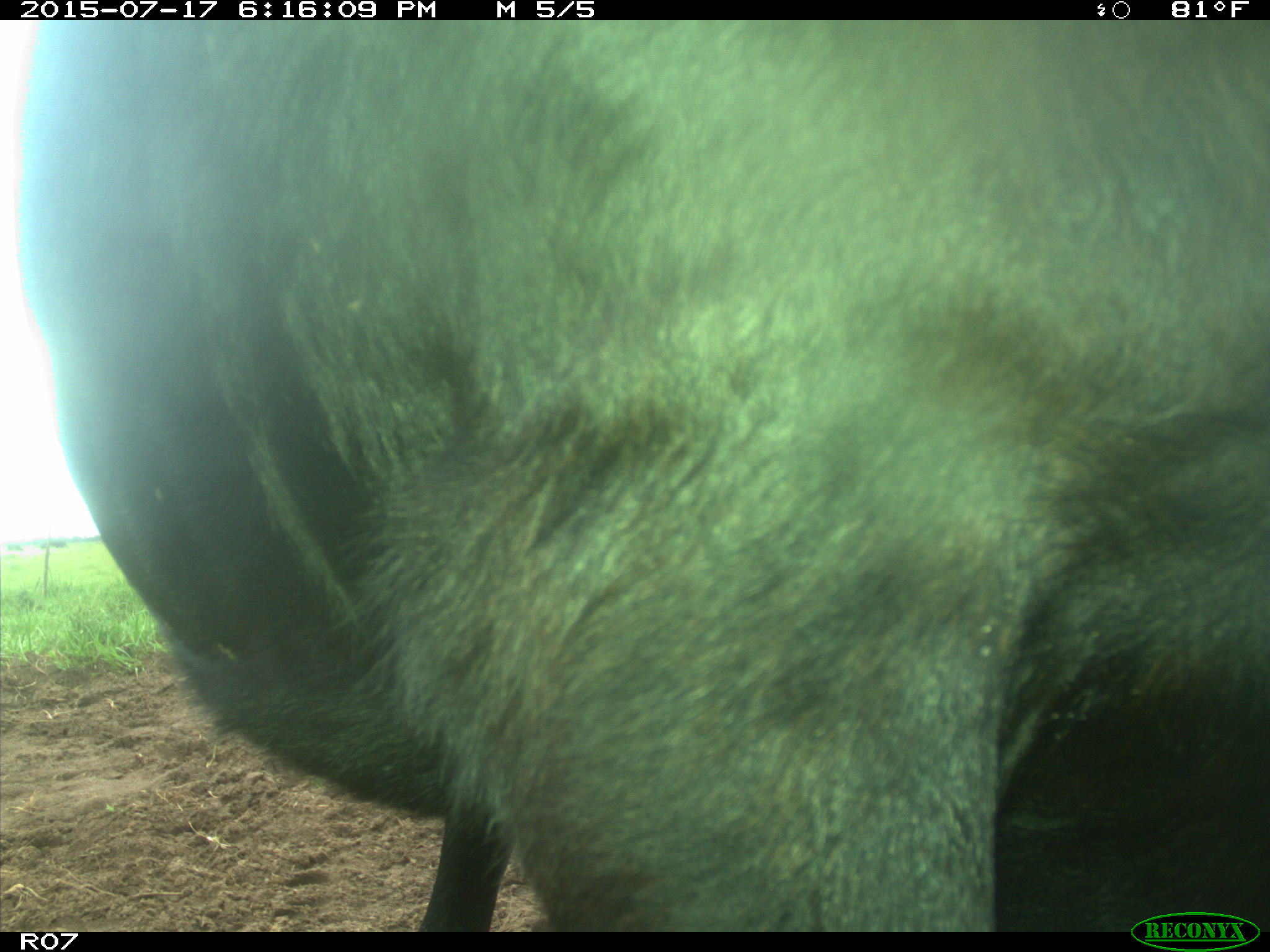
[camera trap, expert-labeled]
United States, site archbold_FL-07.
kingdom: Animalia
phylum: Chordata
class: Mammalia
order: Artiodactyla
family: Bovidae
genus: Bos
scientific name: Bos taurus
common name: domestic cow